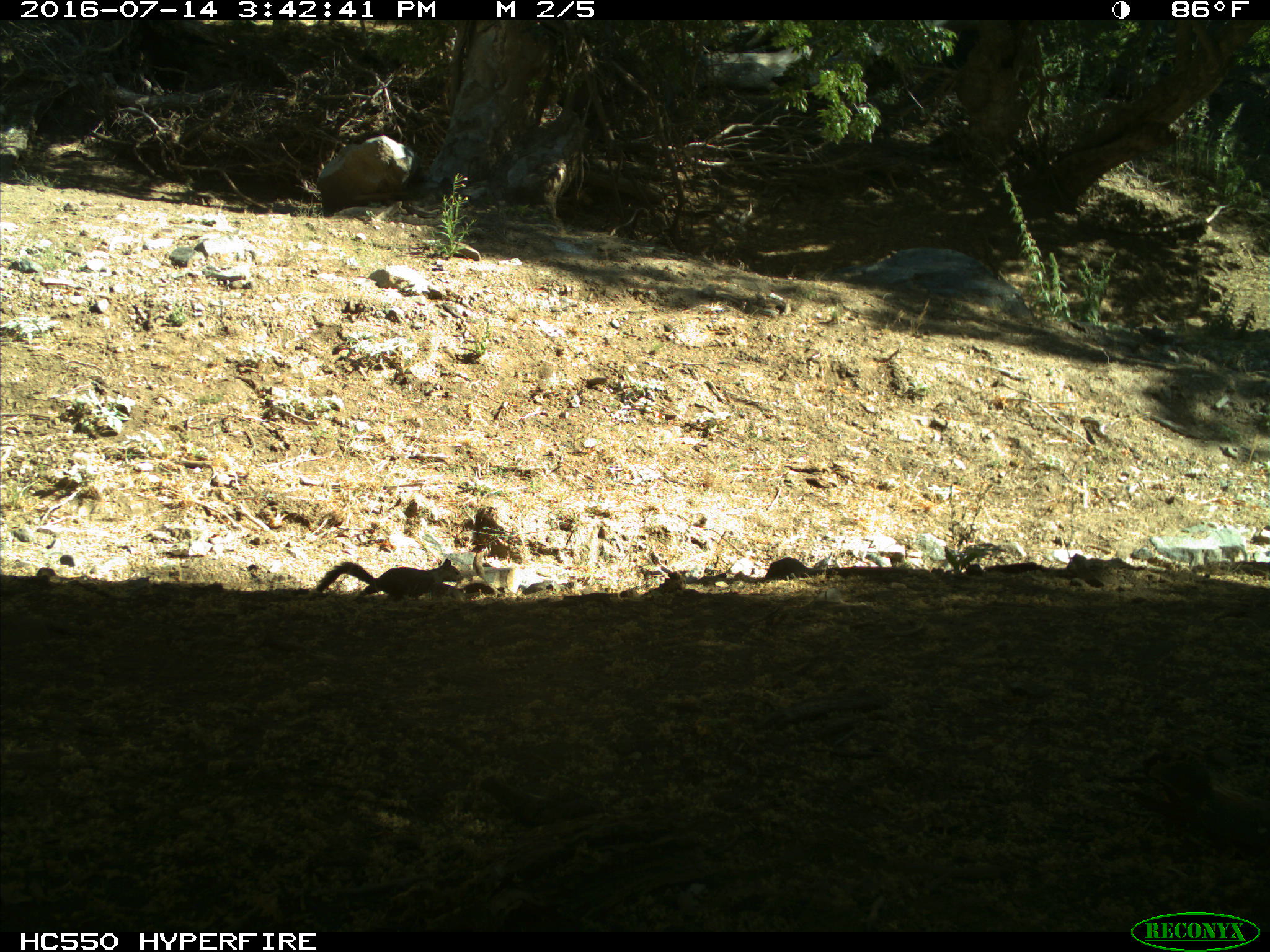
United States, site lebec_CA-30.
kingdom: Animalia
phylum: Chordata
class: Mammalia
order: Rodentia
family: Sciuridae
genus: Otospermophilus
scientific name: Otospermophilus beecheyi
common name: california ground squirrel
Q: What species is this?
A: Otospermophilus beecheyi (california ground squirrel).